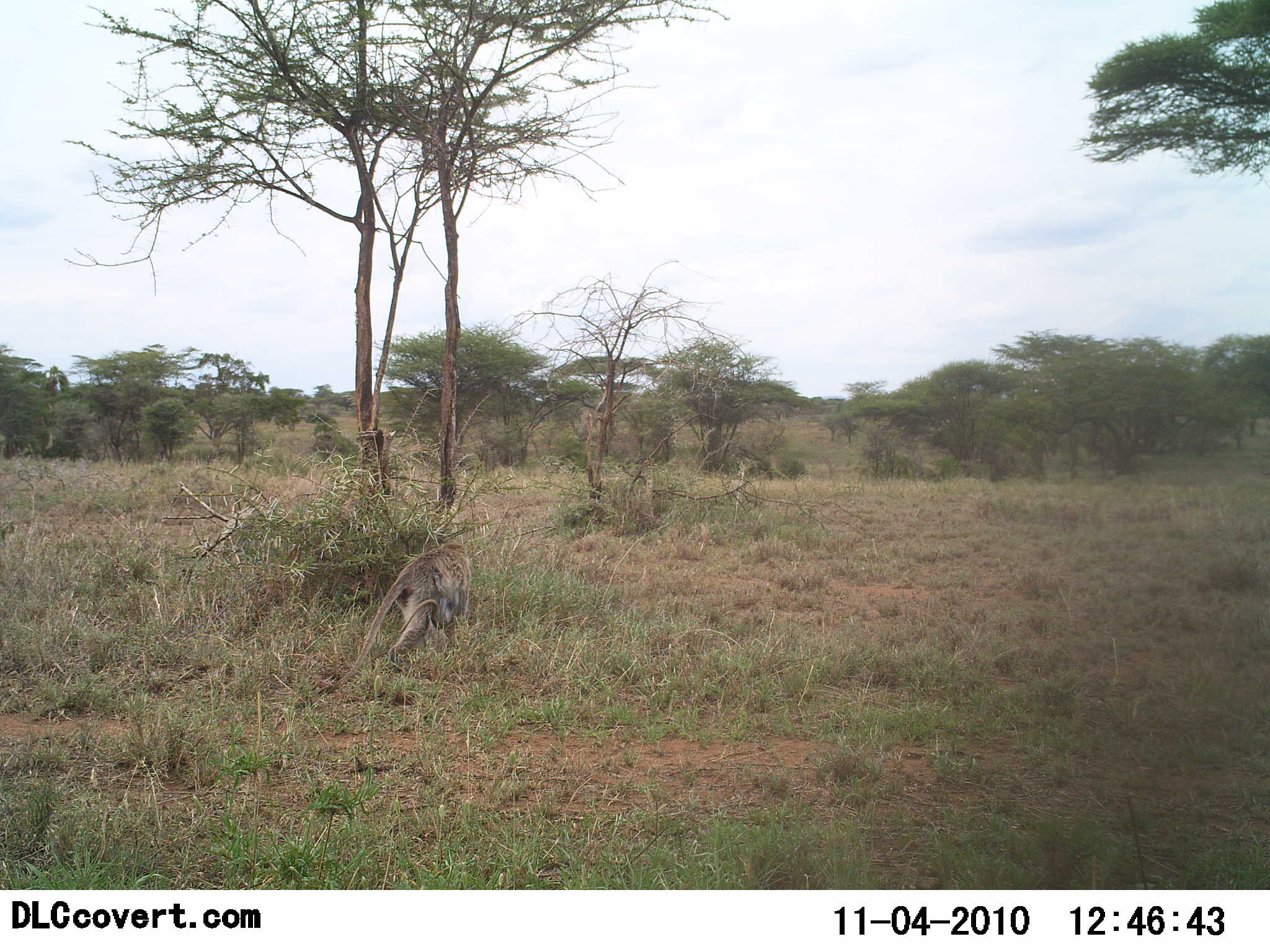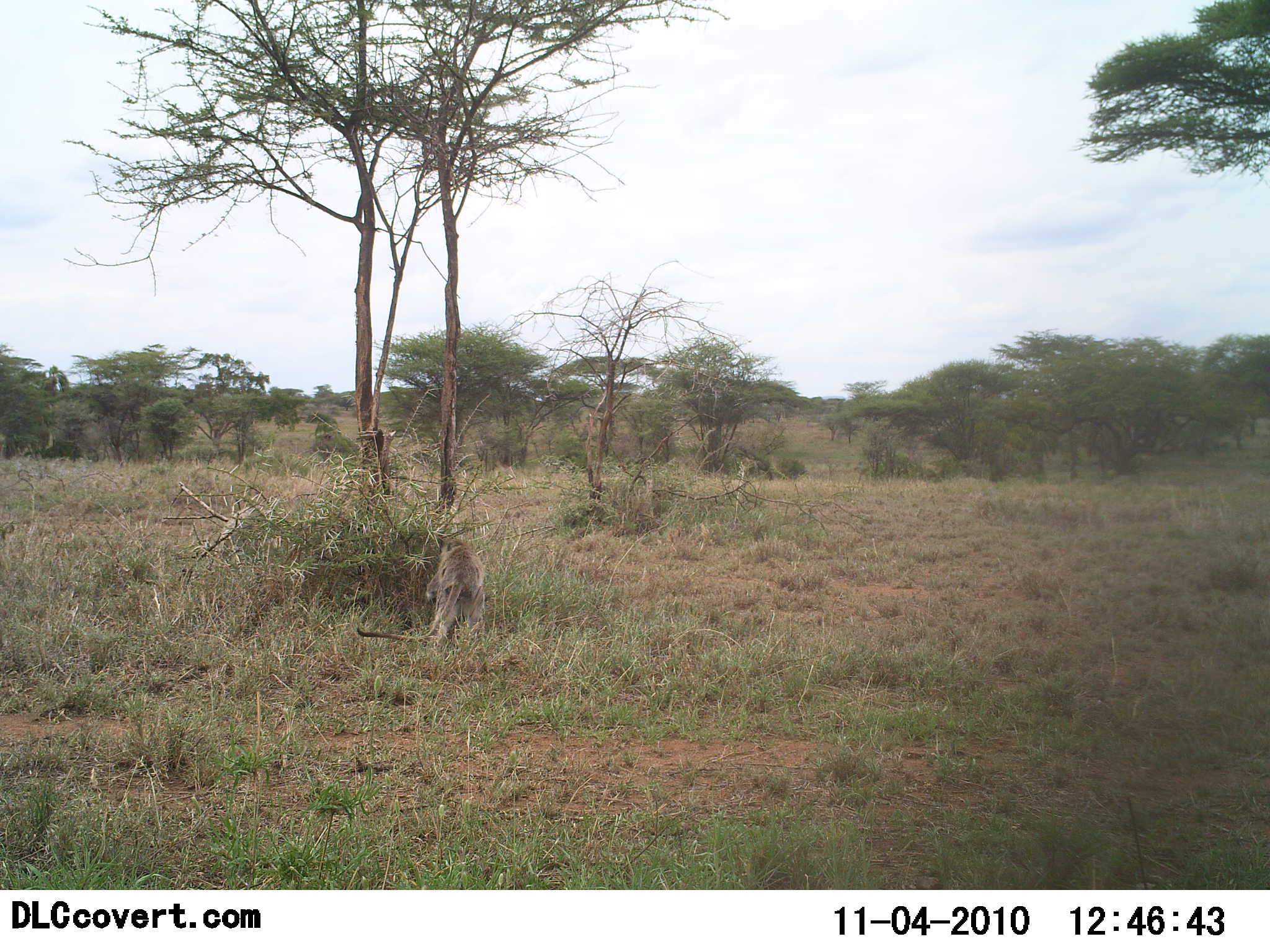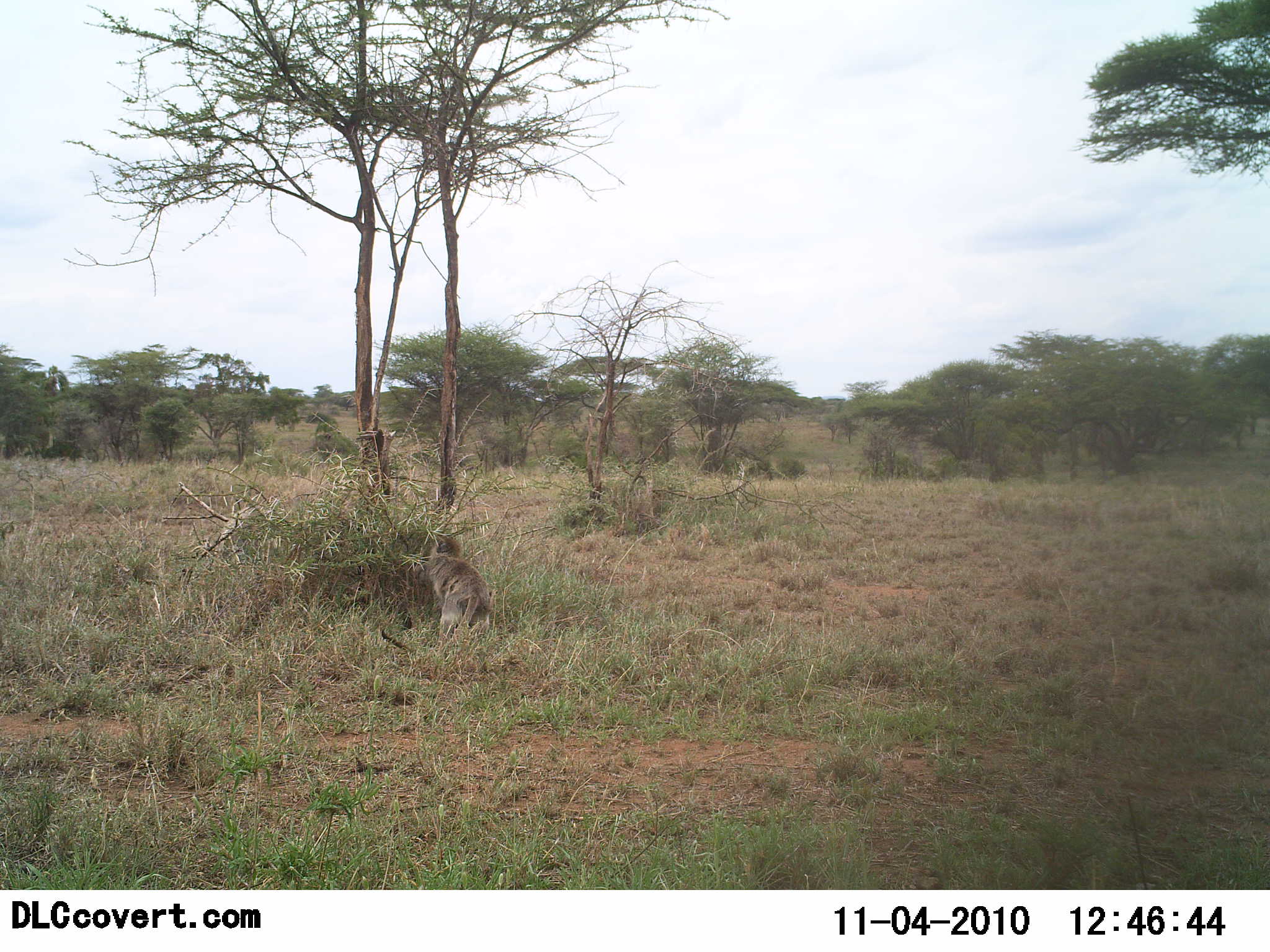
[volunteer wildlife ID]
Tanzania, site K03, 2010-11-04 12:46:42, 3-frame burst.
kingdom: Animalia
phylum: Chordata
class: Mammalia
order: Primates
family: Cercopithecidae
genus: Chlorocebus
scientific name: Chlorocebus pygerythrus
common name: vervet monkey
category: monkeyvervet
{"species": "monkeyvervet (vervet monkey) (Chlorocebus pygerythrus)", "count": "1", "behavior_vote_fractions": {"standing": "0%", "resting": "0%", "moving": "92%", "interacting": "15%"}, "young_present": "15%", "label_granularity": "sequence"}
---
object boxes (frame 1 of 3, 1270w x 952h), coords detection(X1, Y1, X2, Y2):
animal: detection(318, 539, 474, 694)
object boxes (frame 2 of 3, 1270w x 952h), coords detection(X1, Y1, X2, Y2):
animal: detection(356, 537, 489, 652)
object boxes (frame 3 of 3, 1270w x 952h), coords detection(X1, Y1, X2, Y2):
animal: detection(380, 537, 495, 658)